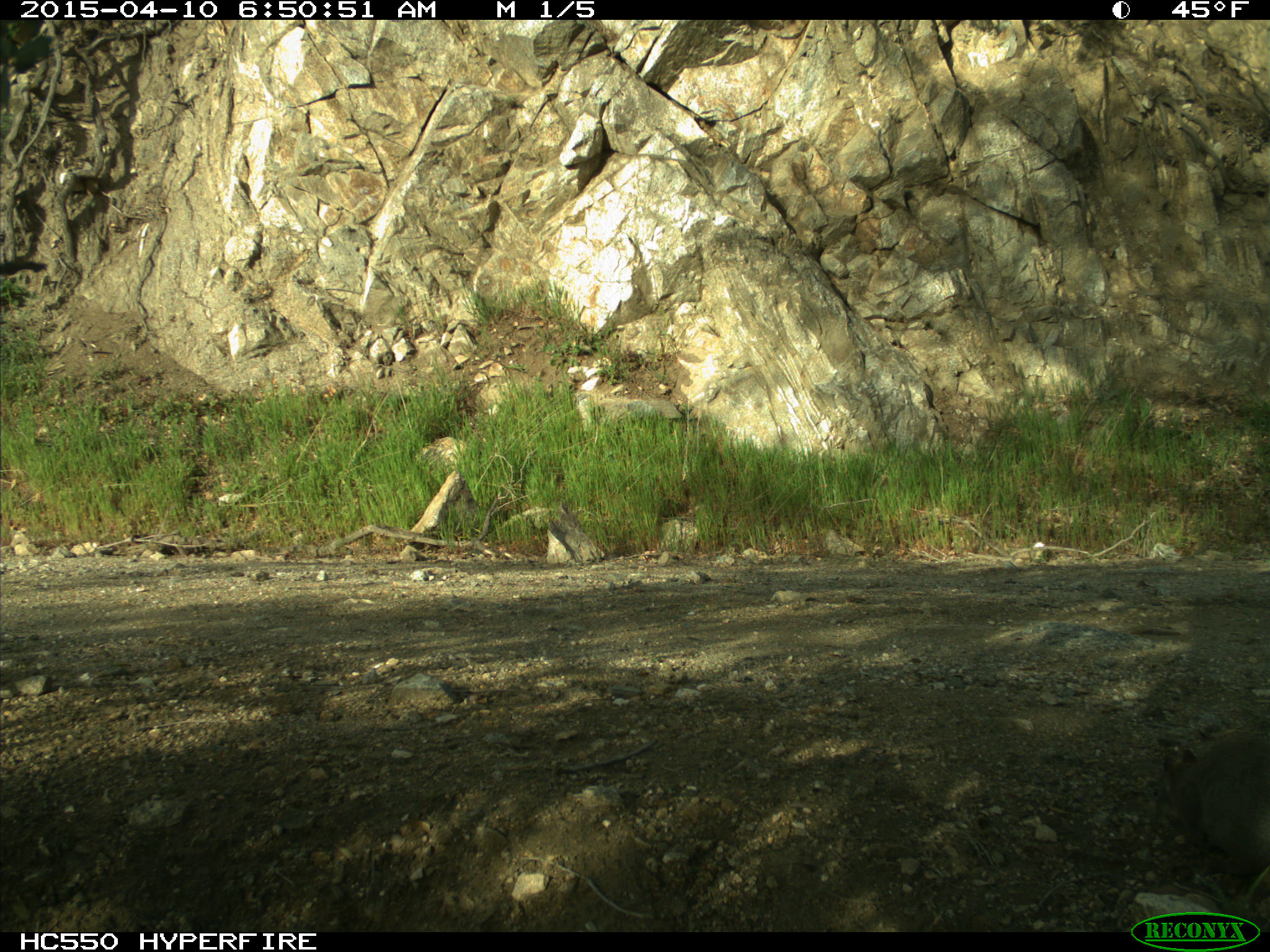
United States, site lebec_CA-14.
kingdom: Animalia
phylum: Chordata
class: Mammalia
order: Rodentia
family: Sciuridae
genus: Sciurus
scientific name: Sciurus carolinensis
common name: eastern gray squirrel